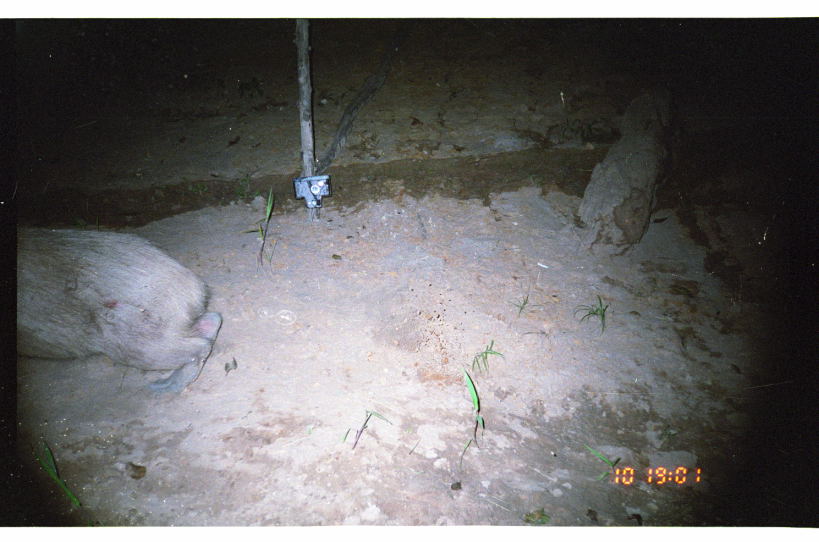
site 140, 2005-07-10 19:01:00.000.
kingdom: Animalia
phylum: Chordata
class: Mammalia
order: Rodentia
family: Caviidae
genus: Hydrochoerus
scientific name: Hydrochoerus hydrochaeris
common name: capybara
Hydrochoerus hydrochaeris (capybara).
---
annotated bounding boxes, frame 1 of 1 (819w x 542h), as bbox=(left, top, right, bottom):
hydrochoerus hydrochaeris: bbox=(18, 225, 223, 399)